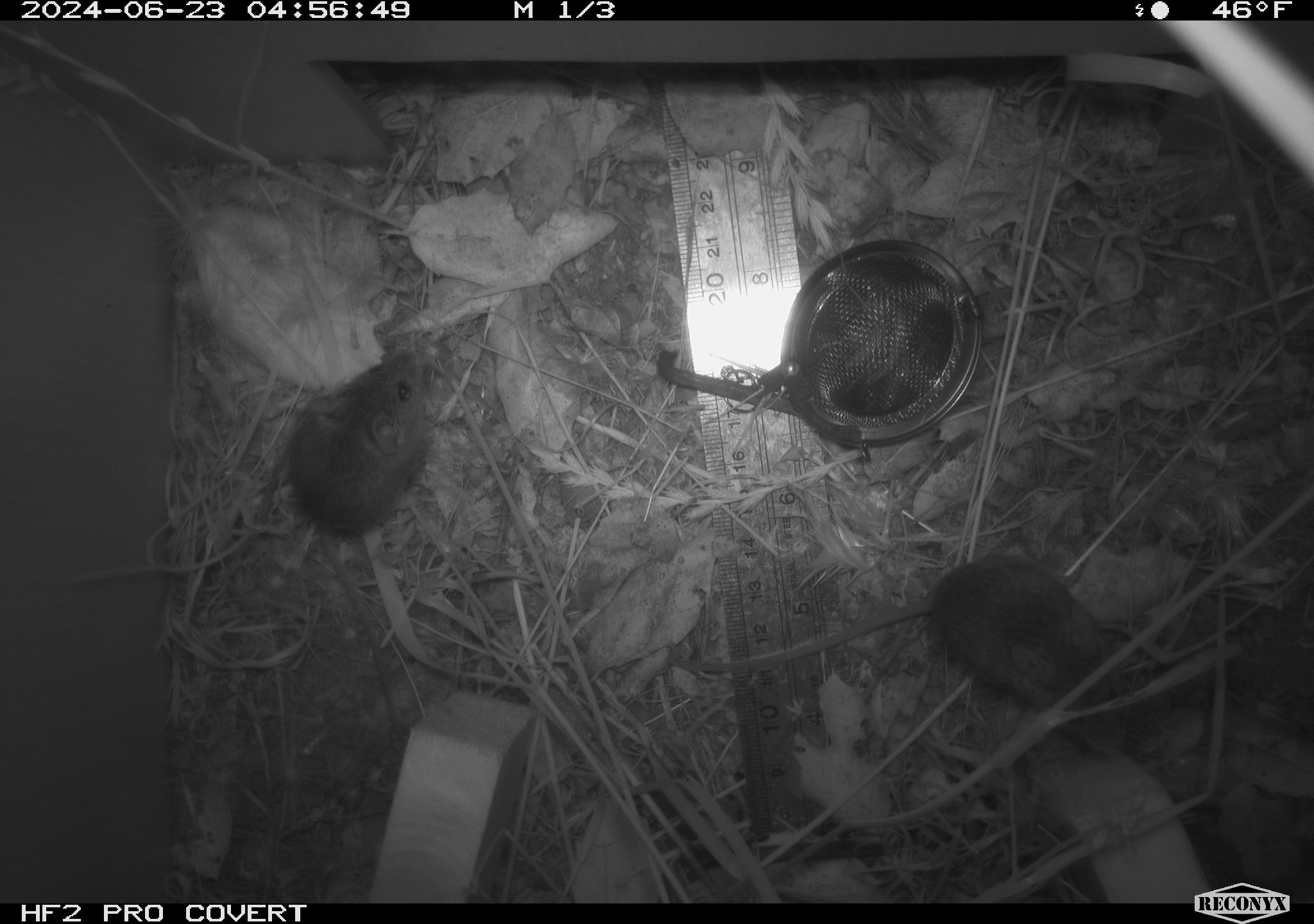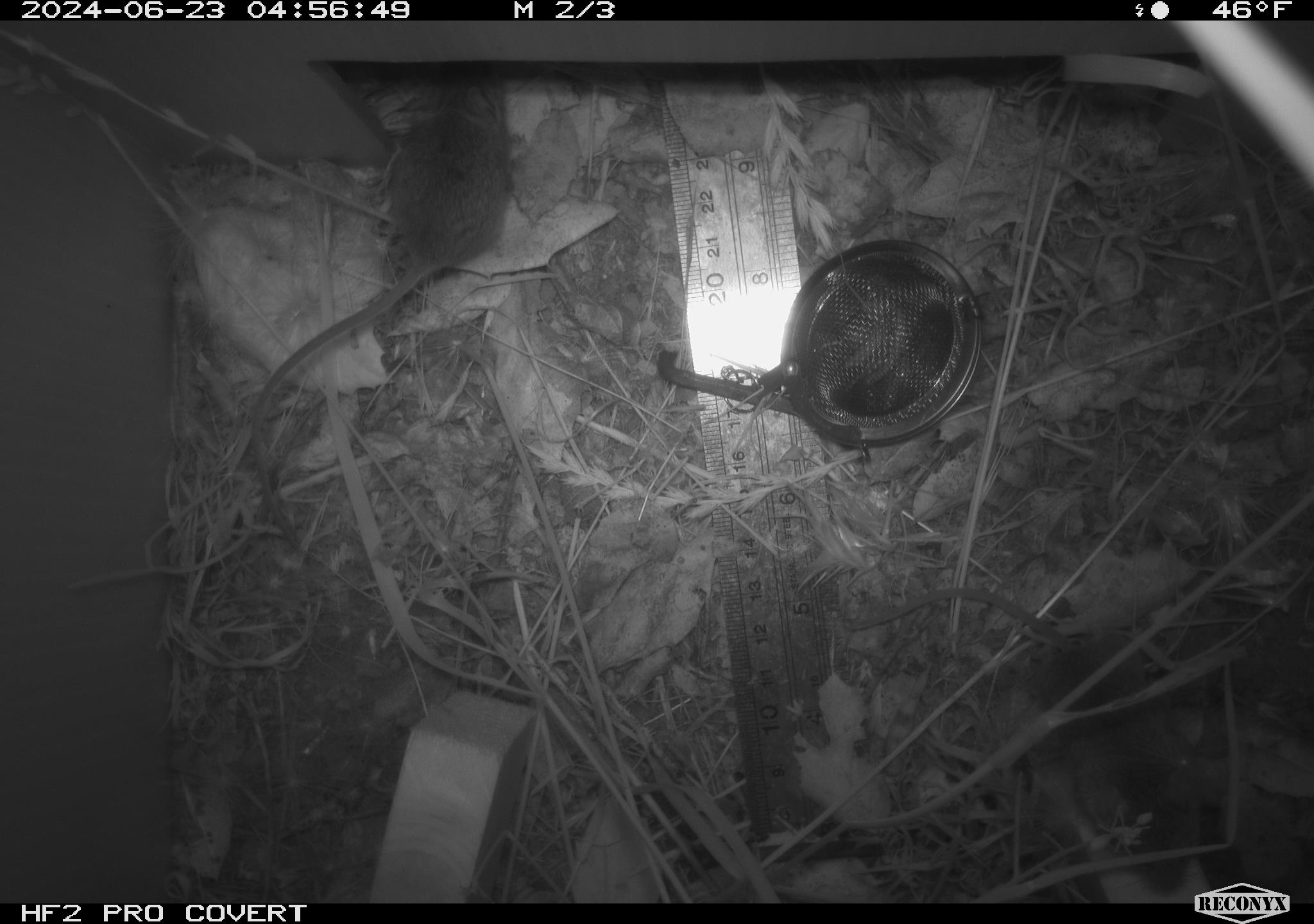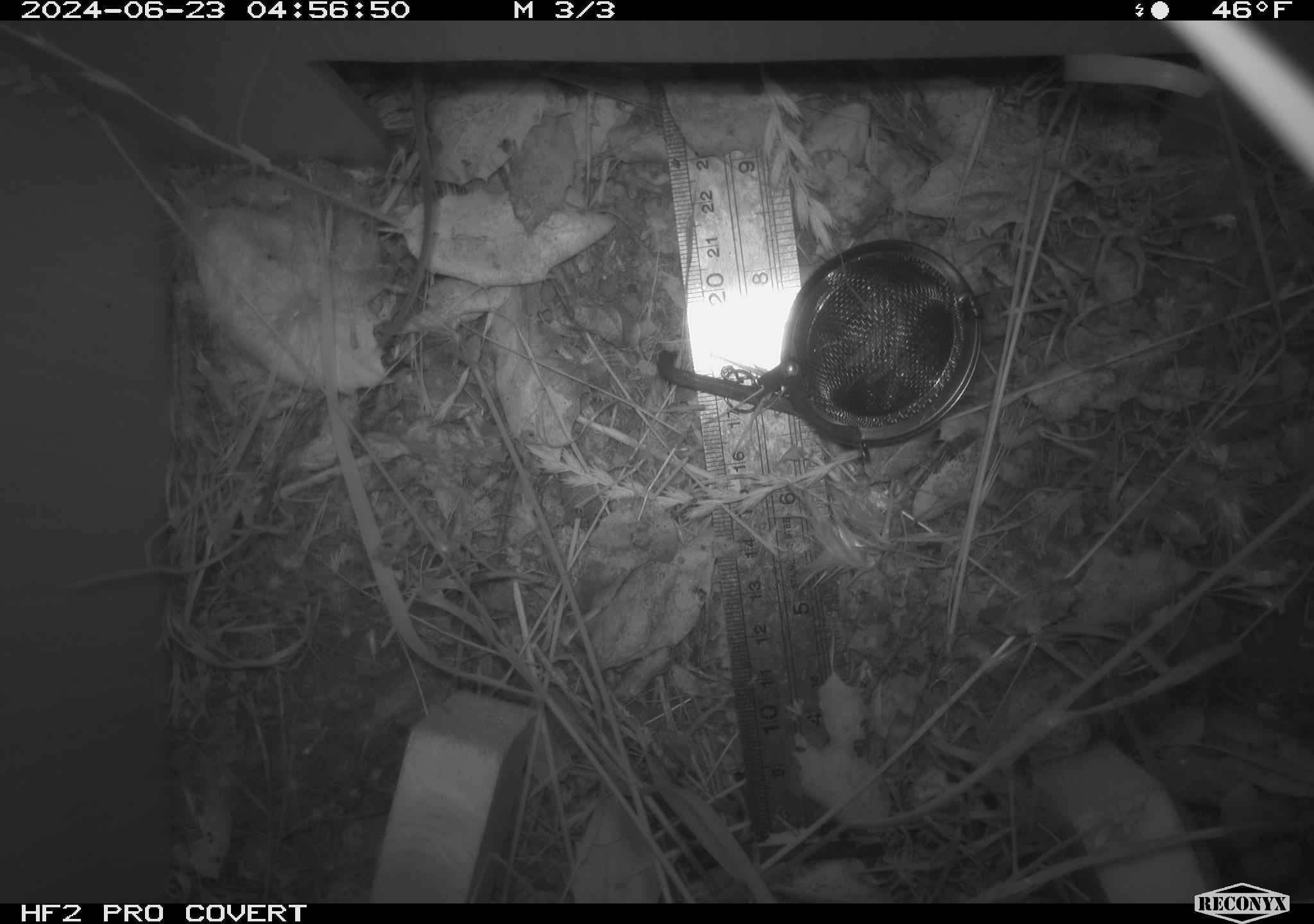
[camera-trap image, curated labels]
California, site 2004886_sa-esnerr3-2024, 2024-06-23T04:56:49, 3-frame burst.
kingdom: Animalia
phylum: Chordata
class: Mammalia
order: Rodentia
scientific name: Rodentia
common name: rodent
Rodent (Rodentia).